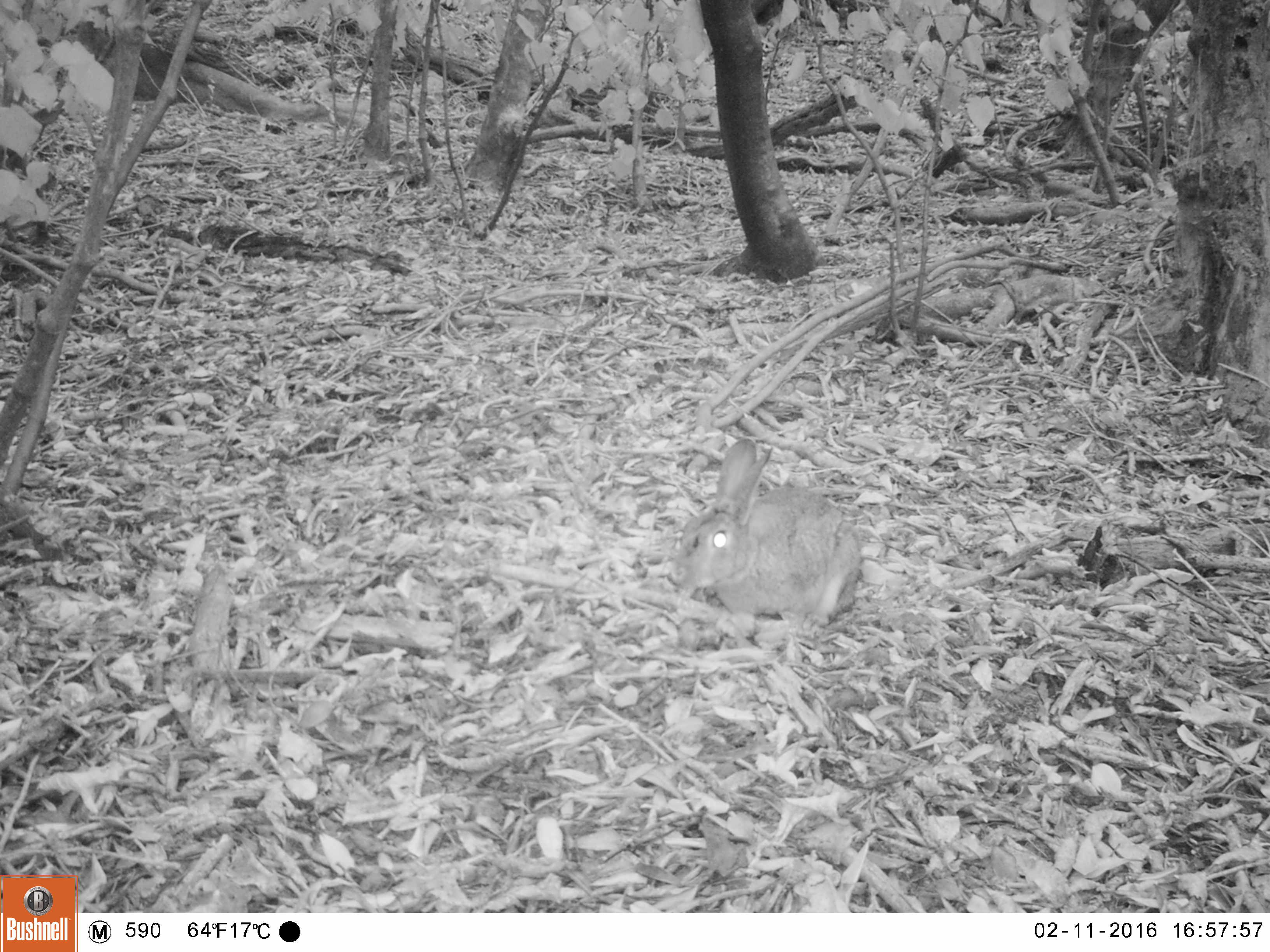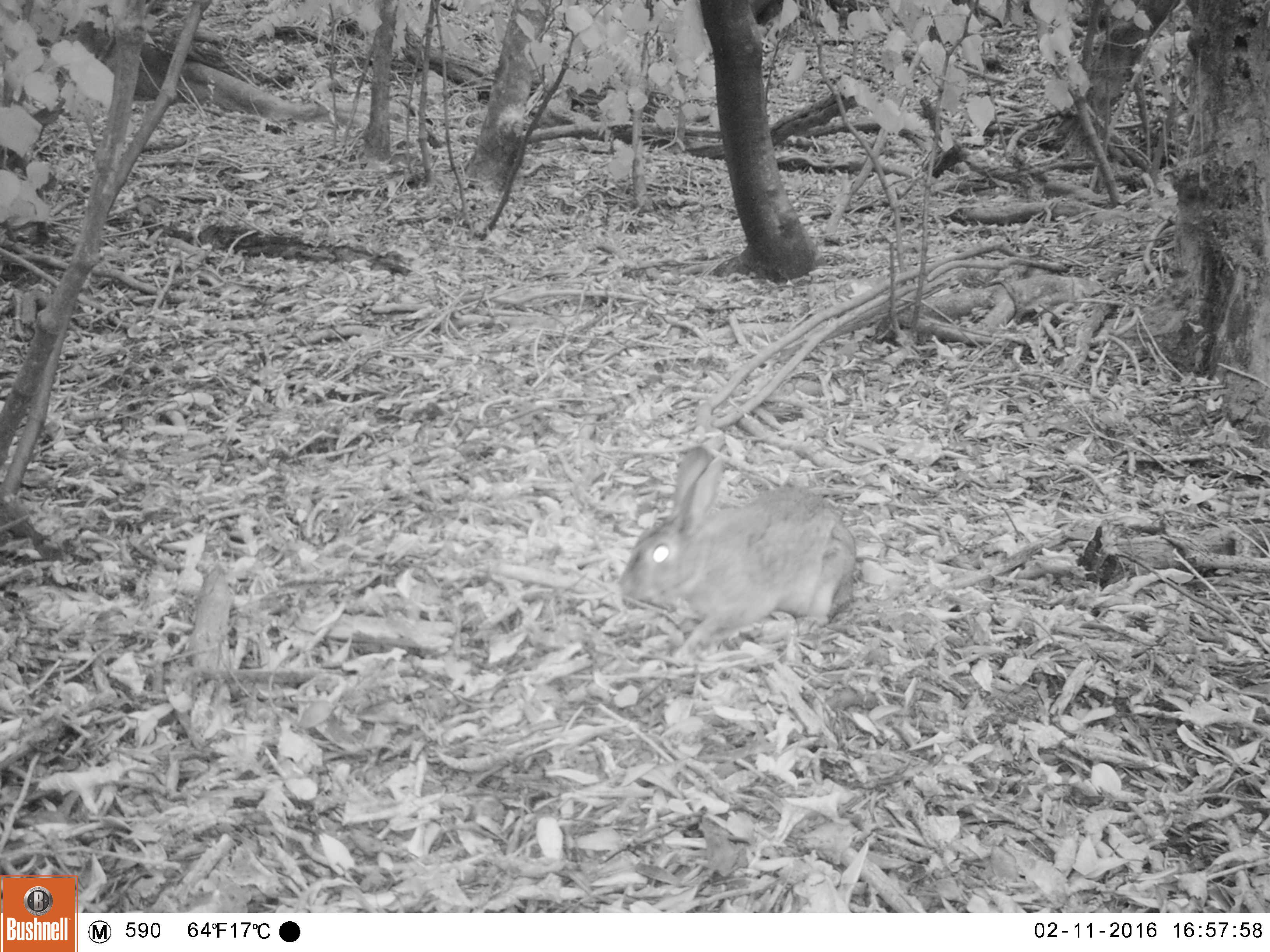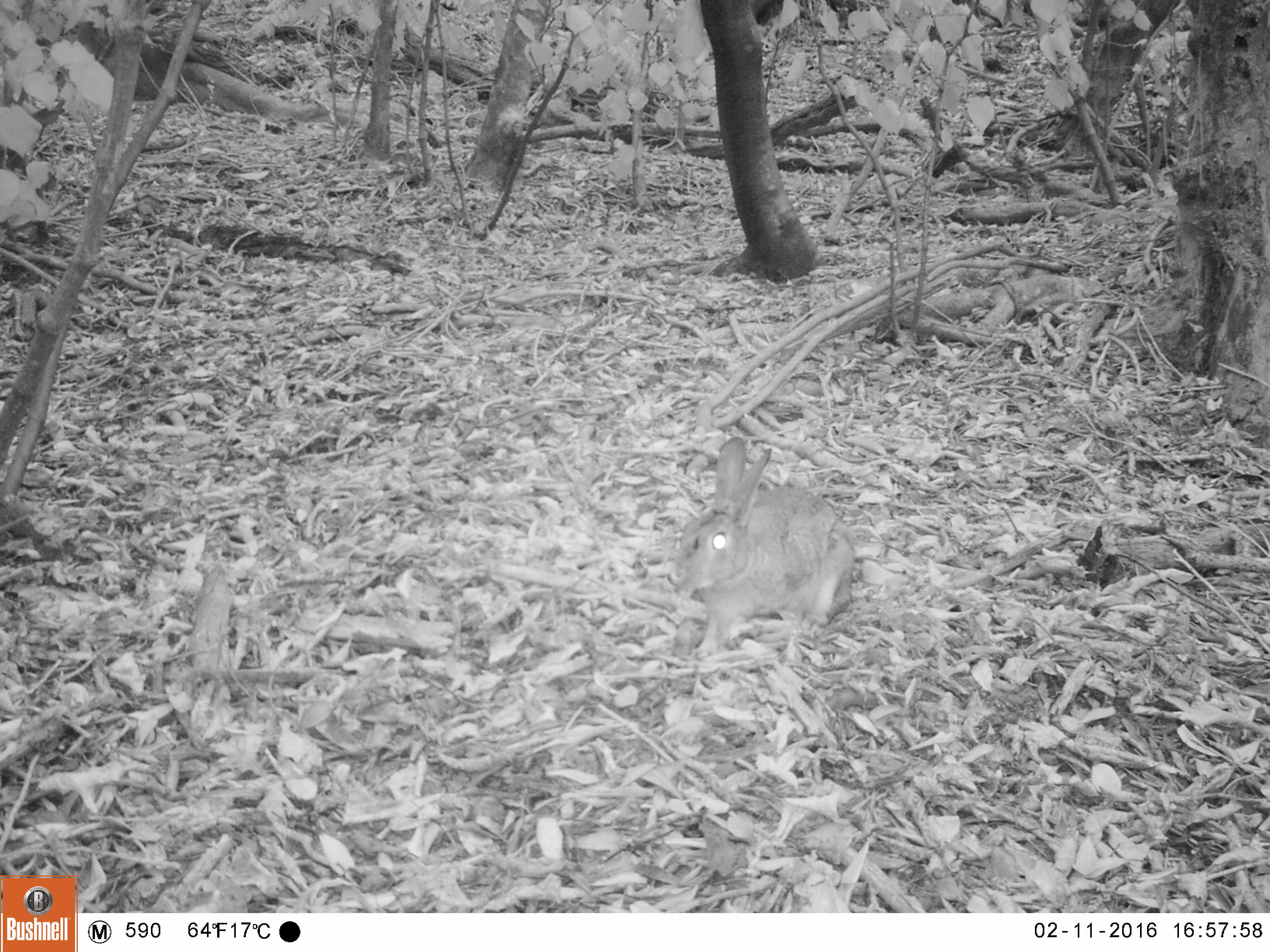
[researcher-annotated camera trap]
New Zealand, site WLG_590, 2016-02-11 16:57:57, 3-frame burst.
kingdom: Animalia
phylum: Chordata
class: Mammalia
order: Lagomorpha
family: Leporidae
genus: Oryctolagus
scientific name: Oryctolagus cuniculus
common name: european rabbit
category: rabbit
Rabbit (european rabbit) (Oryctolagus cuniculus).